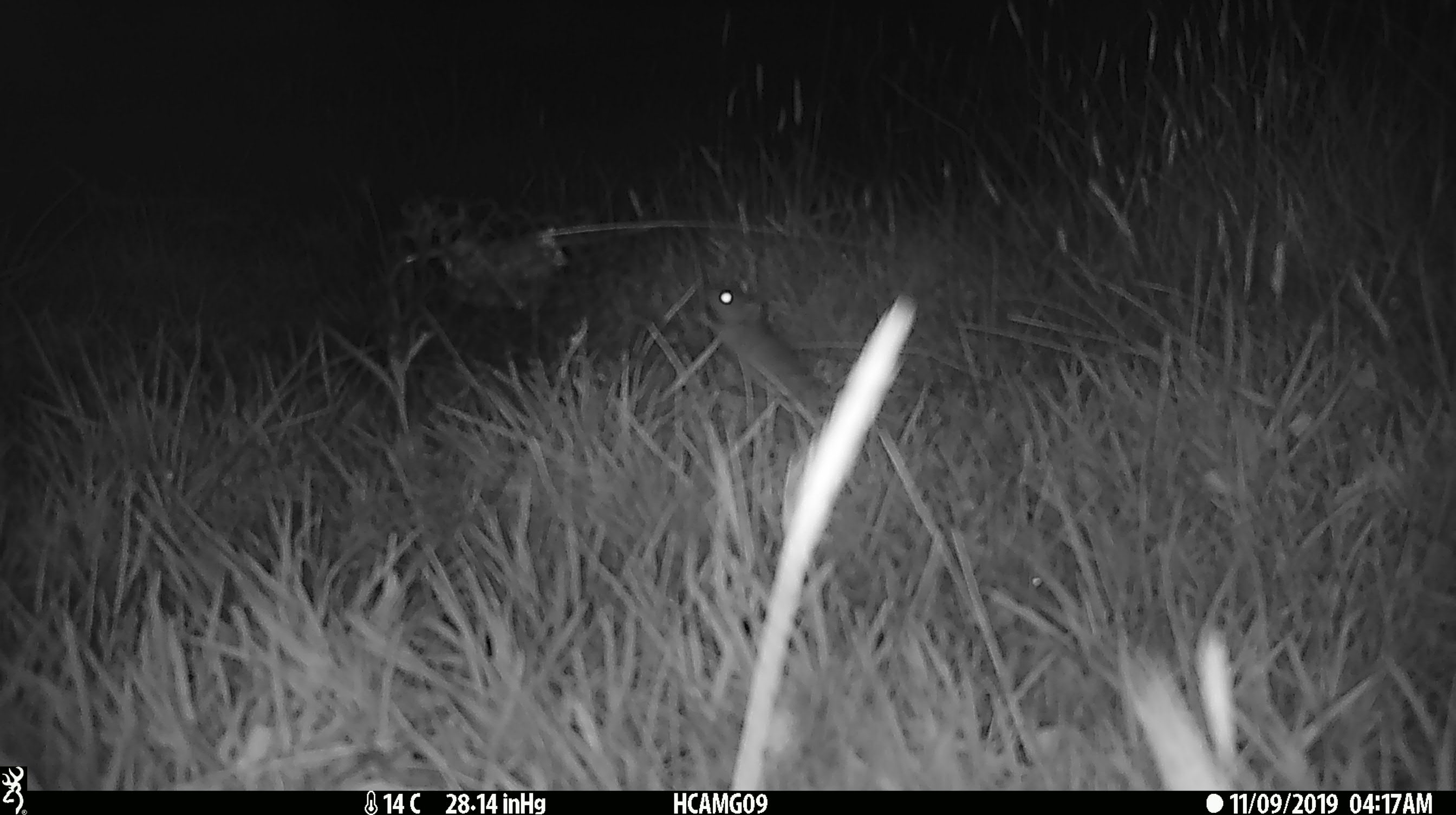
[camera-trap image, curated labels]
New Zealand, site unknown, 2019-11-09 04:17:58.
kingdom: Animalia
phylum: Chordata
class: Mammalia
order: Rodentia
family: Muridae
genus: Mus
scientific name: Mus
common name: mouse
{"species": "mouse (Mus)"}